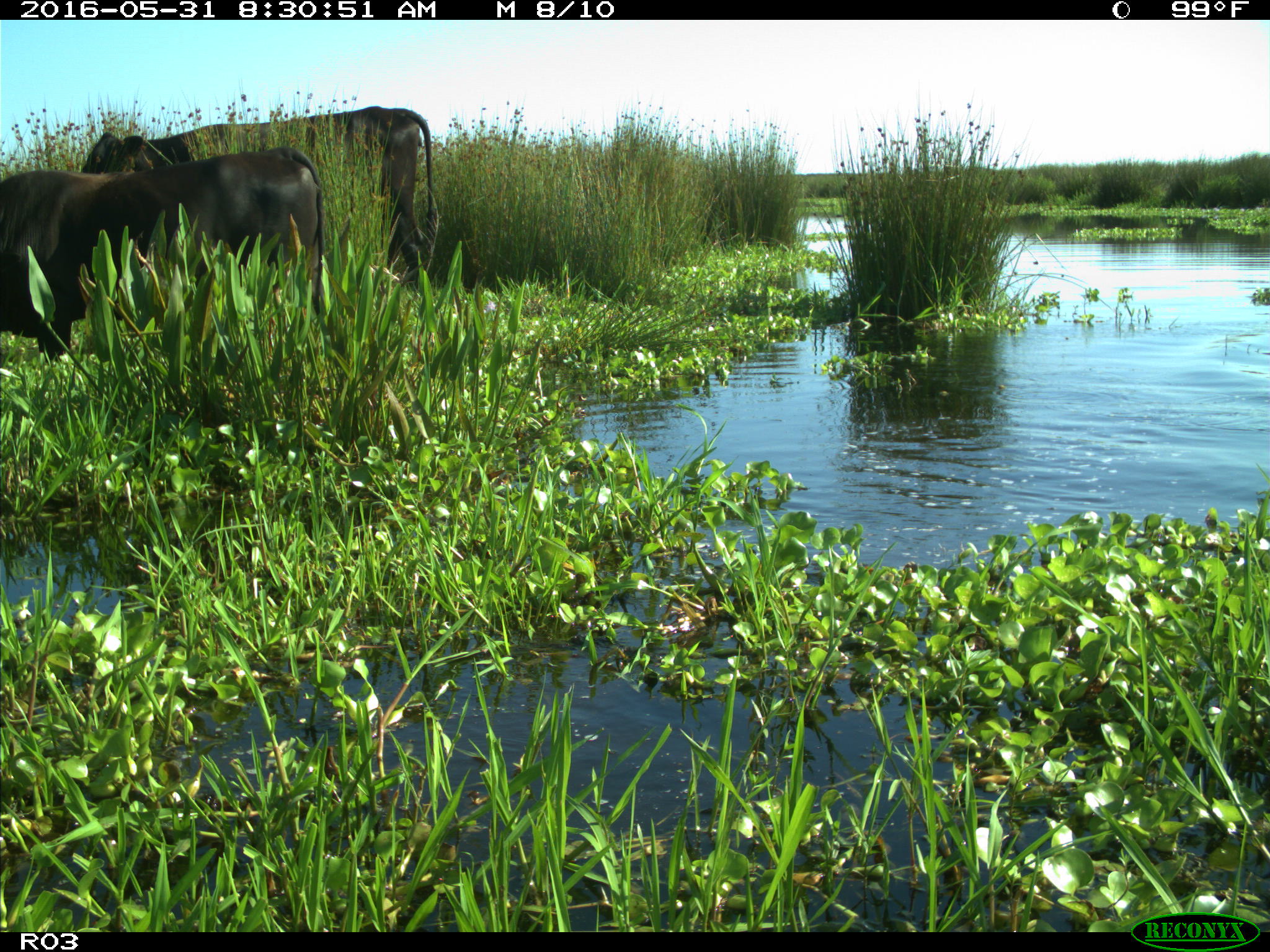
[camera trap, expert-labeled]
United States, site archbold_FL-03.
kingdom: Animalia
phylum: Chordata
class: Mammalia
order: Artiodactyla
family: Bovidae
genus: Bos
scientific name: Bos taurus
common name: domestic cow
Bos taurus (domestic cow).